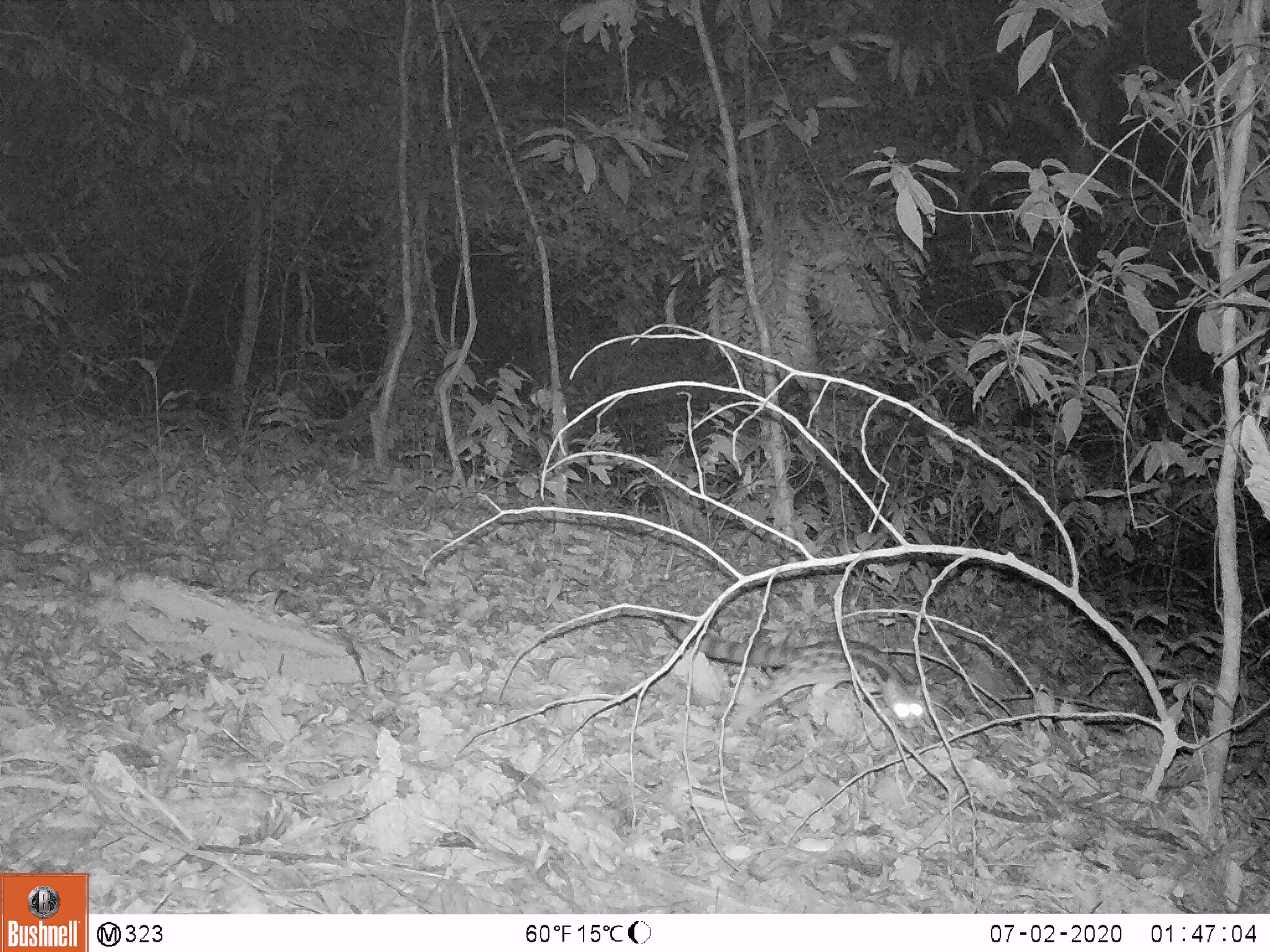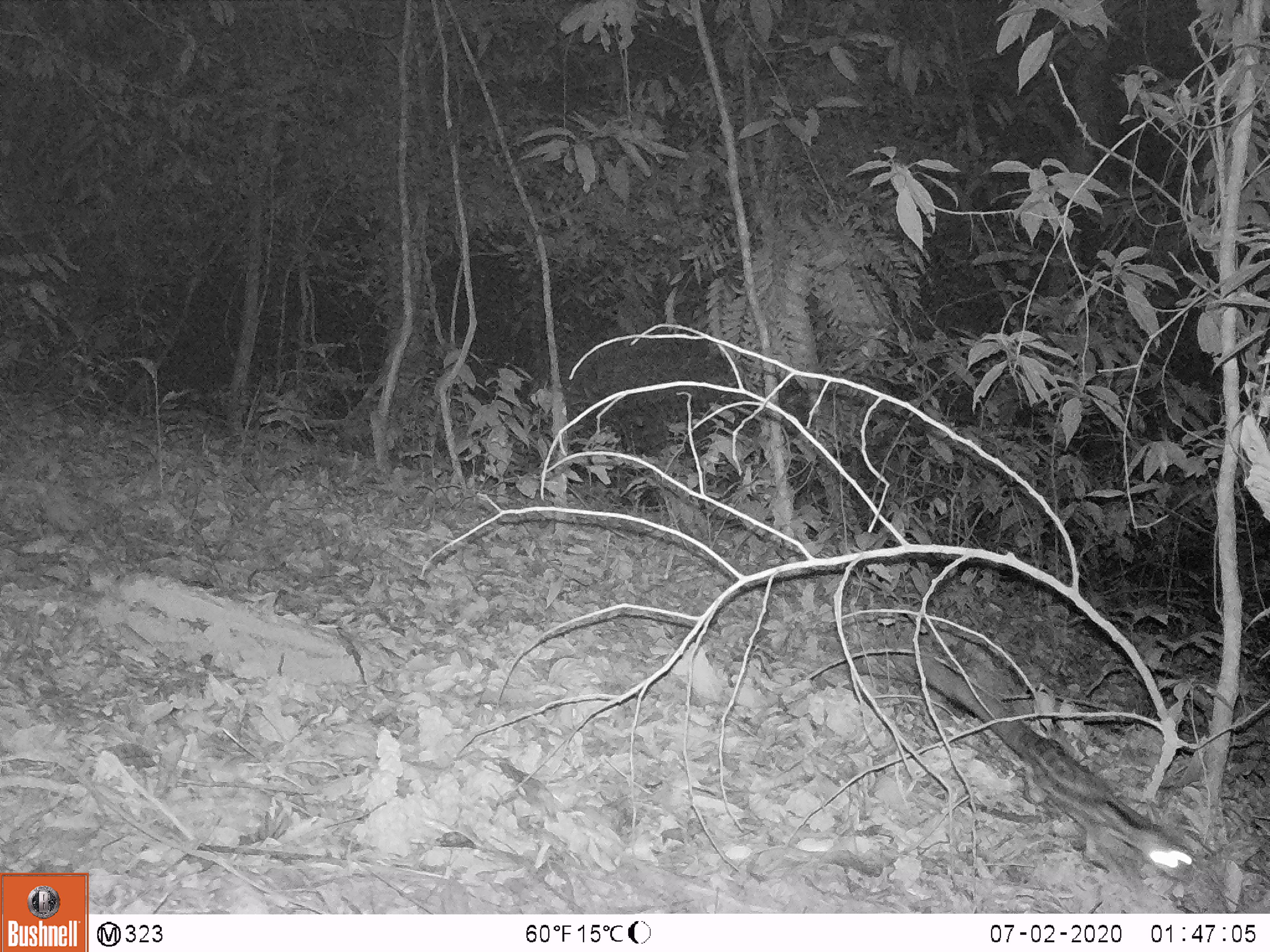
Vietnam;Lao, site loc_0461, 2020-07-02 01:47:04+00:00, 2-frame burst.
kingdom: Animalia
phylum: Chordata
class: Mammalia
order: Carnivora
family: Prionodontidae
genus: Prionodon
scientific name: Prionodon pardicolor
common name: spotted linsang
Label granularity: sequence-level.